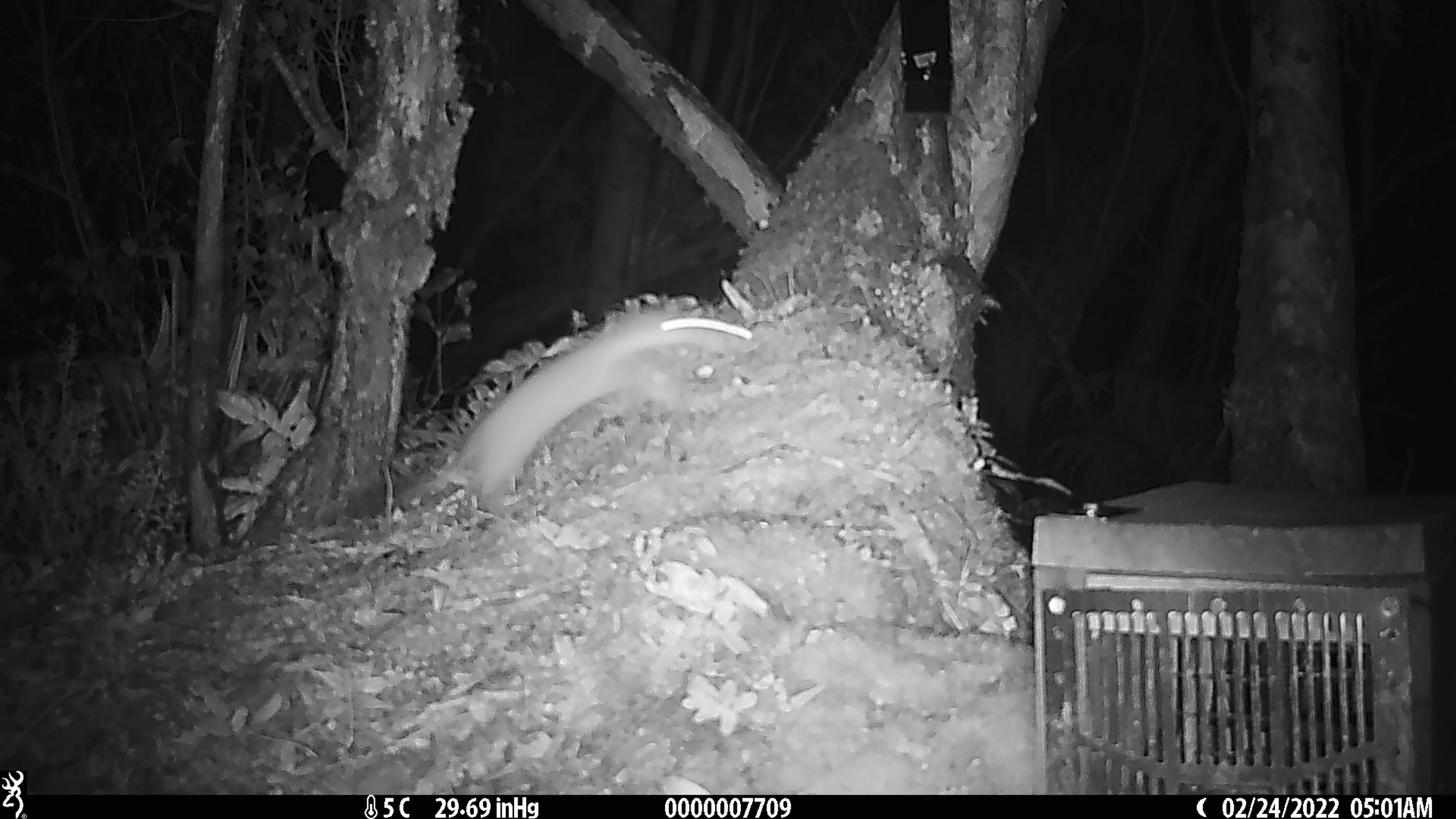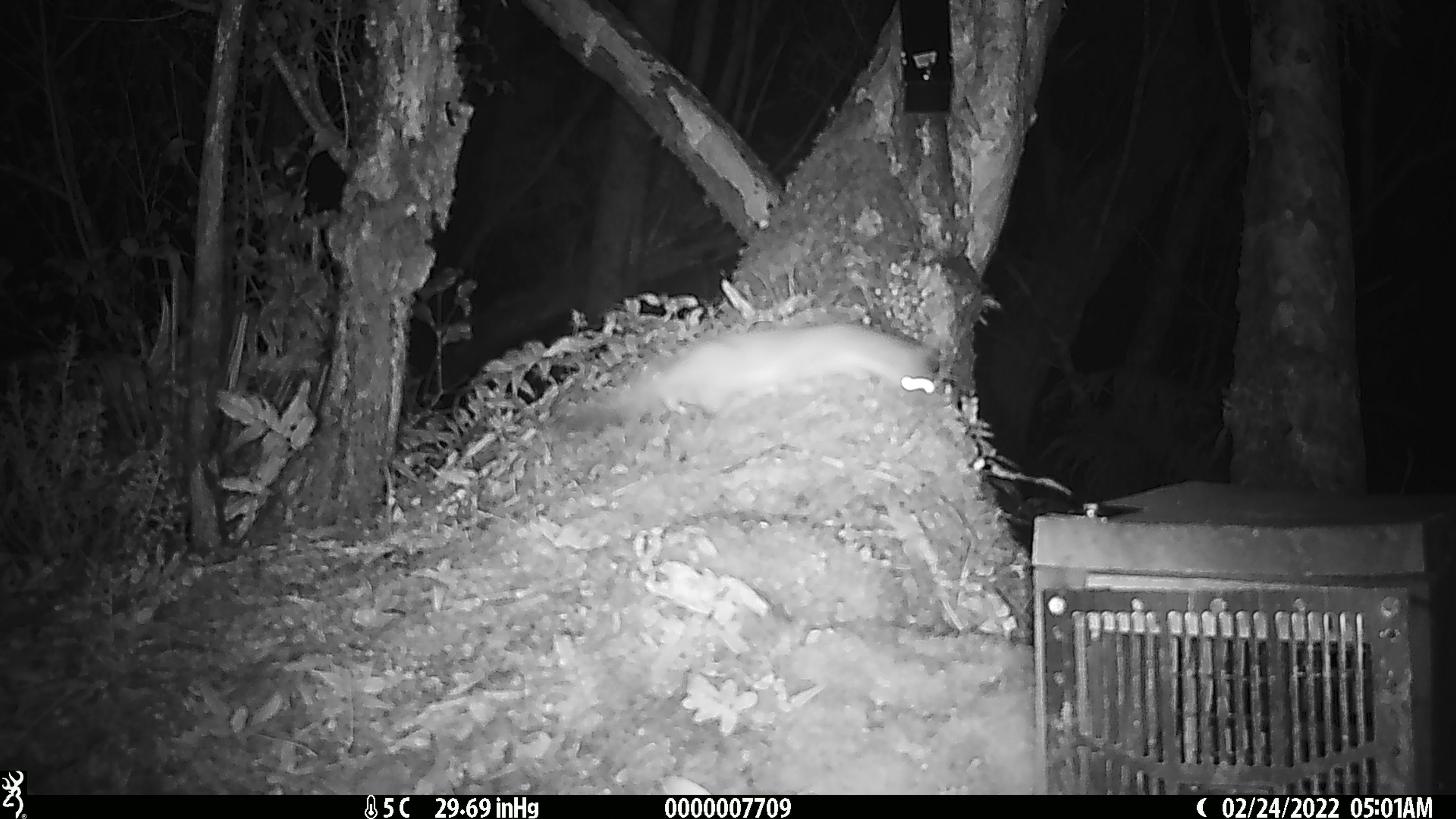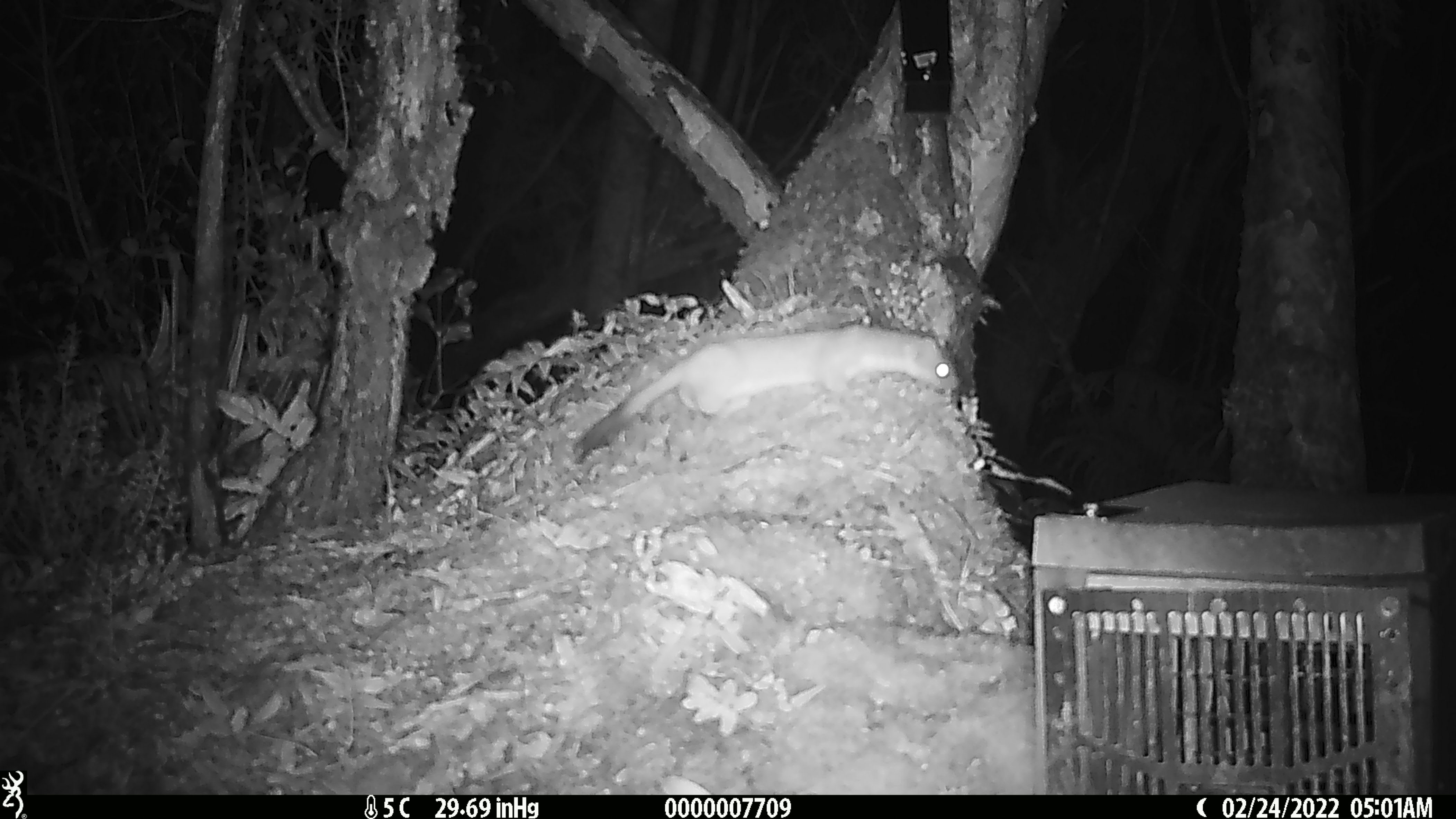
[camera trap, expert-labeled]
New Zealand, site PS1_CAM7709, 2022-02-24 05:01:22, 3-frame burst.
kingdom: Animalia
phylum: Chordata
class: Mammalia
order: Carnivora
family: Mustelidae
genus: Mustela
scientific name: Mustela erminea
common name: stoat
Stoat (Mustela erminea).